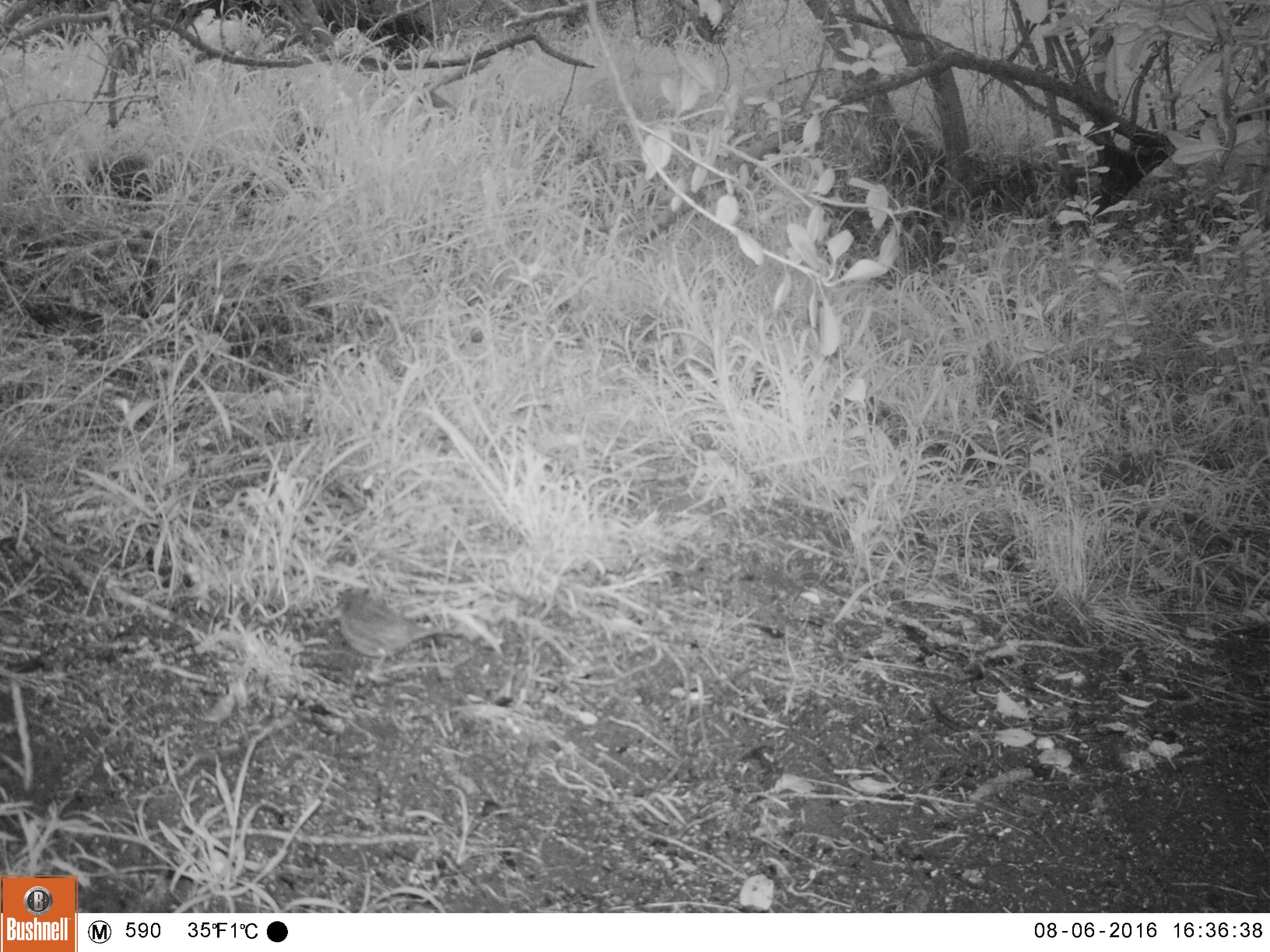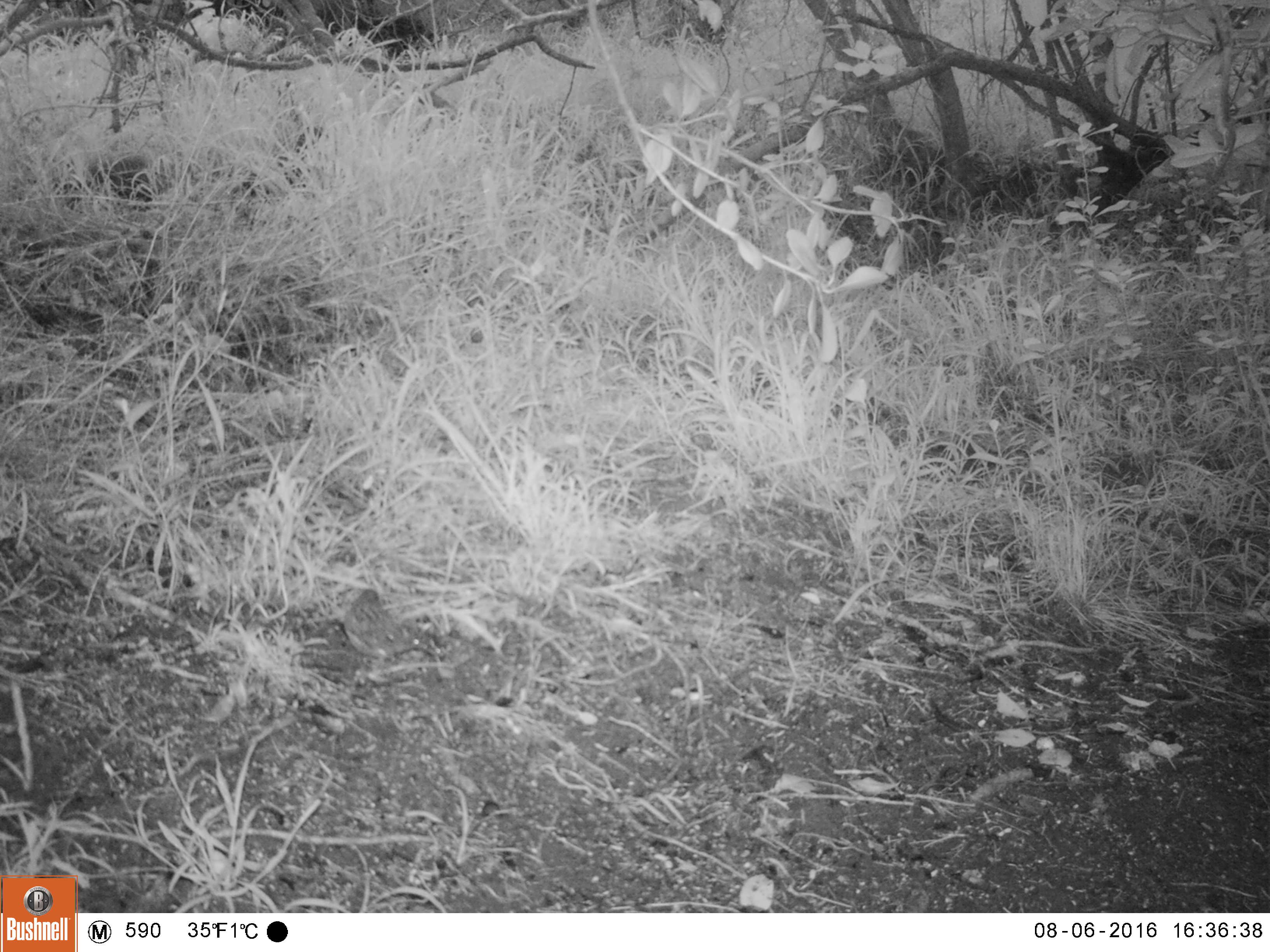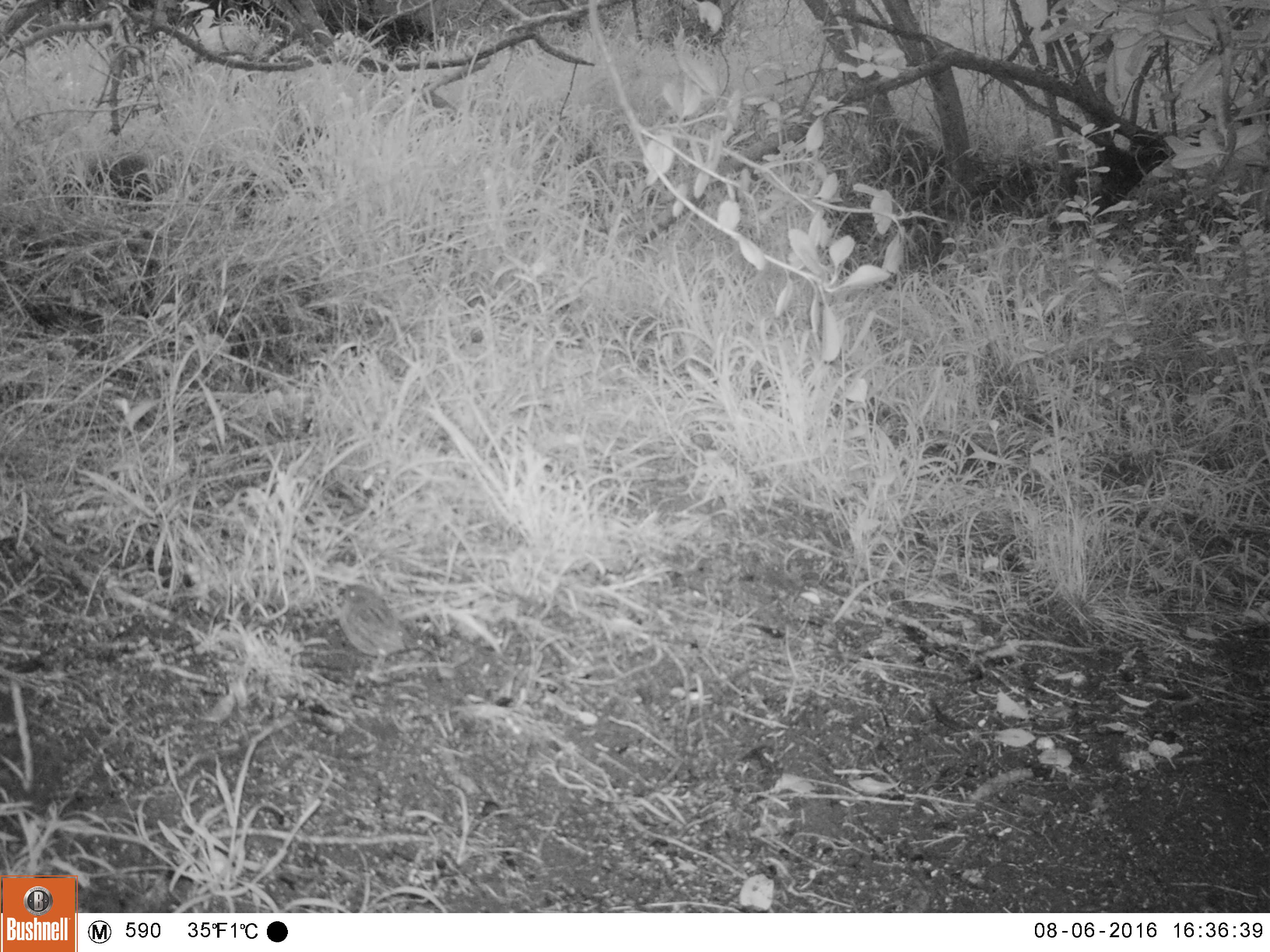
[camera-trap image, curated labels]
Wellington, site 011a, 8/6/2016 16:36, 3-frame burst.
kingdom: Animalia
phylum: Chordata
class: Aves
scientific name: Aves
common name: bird